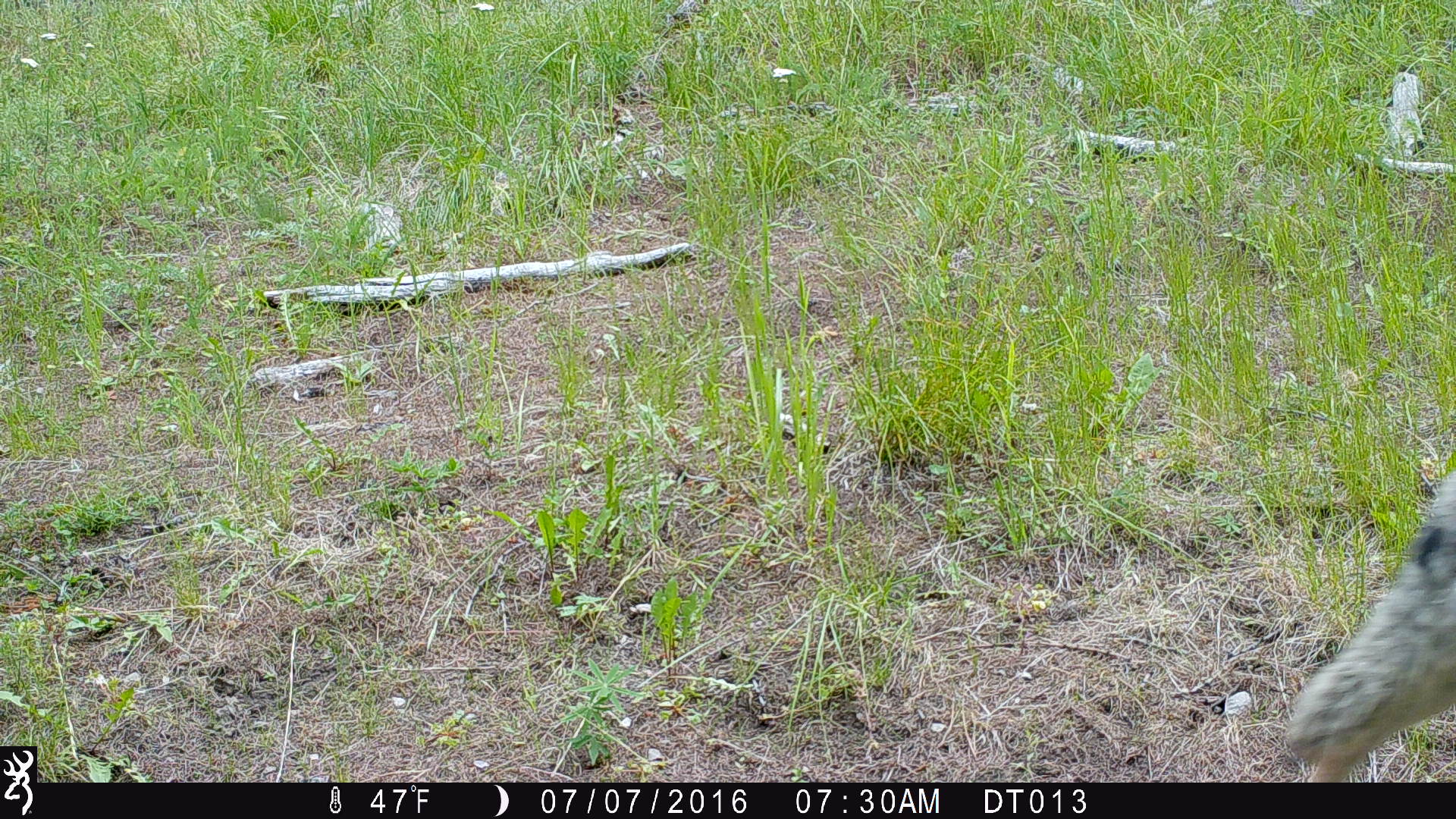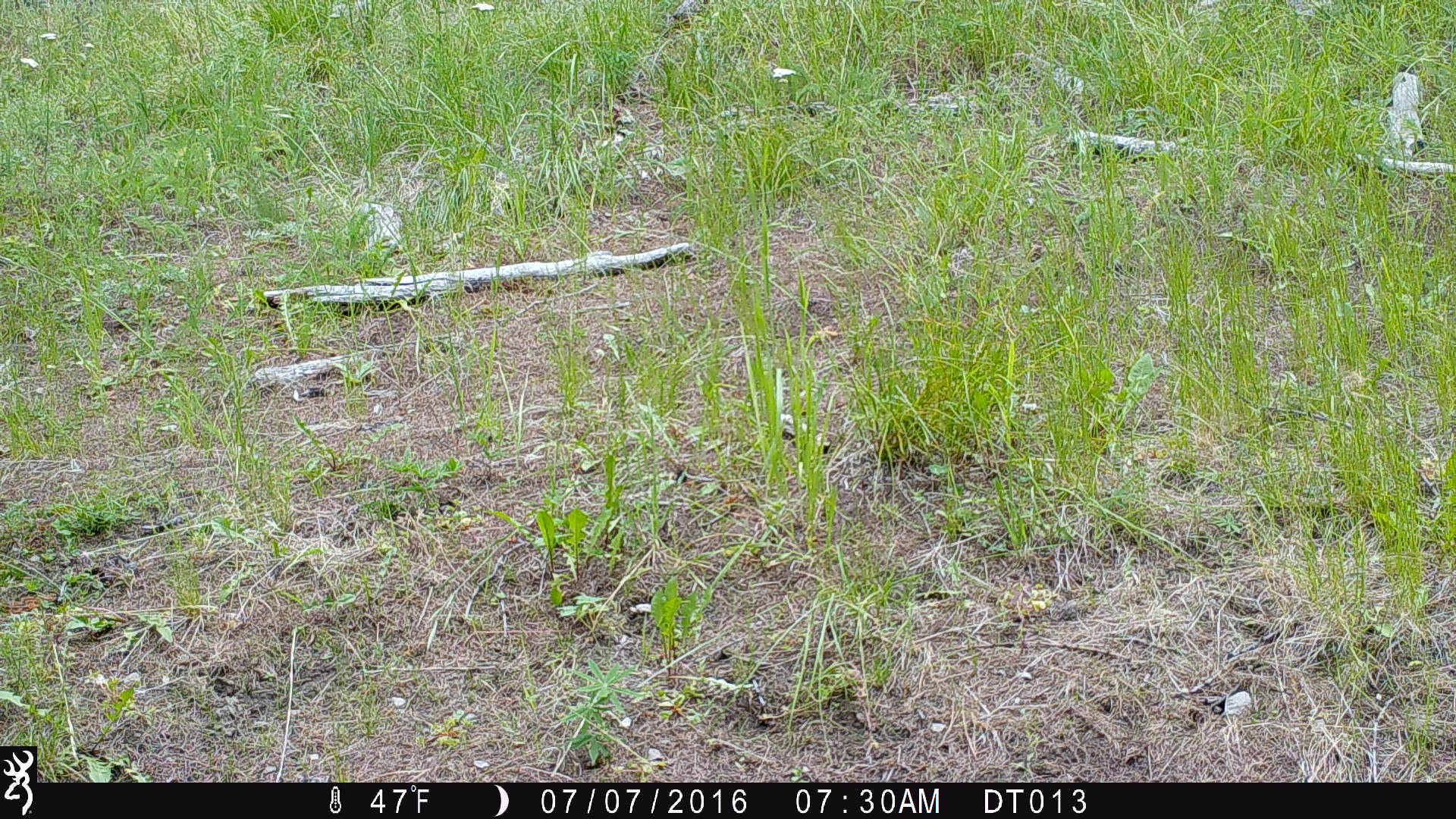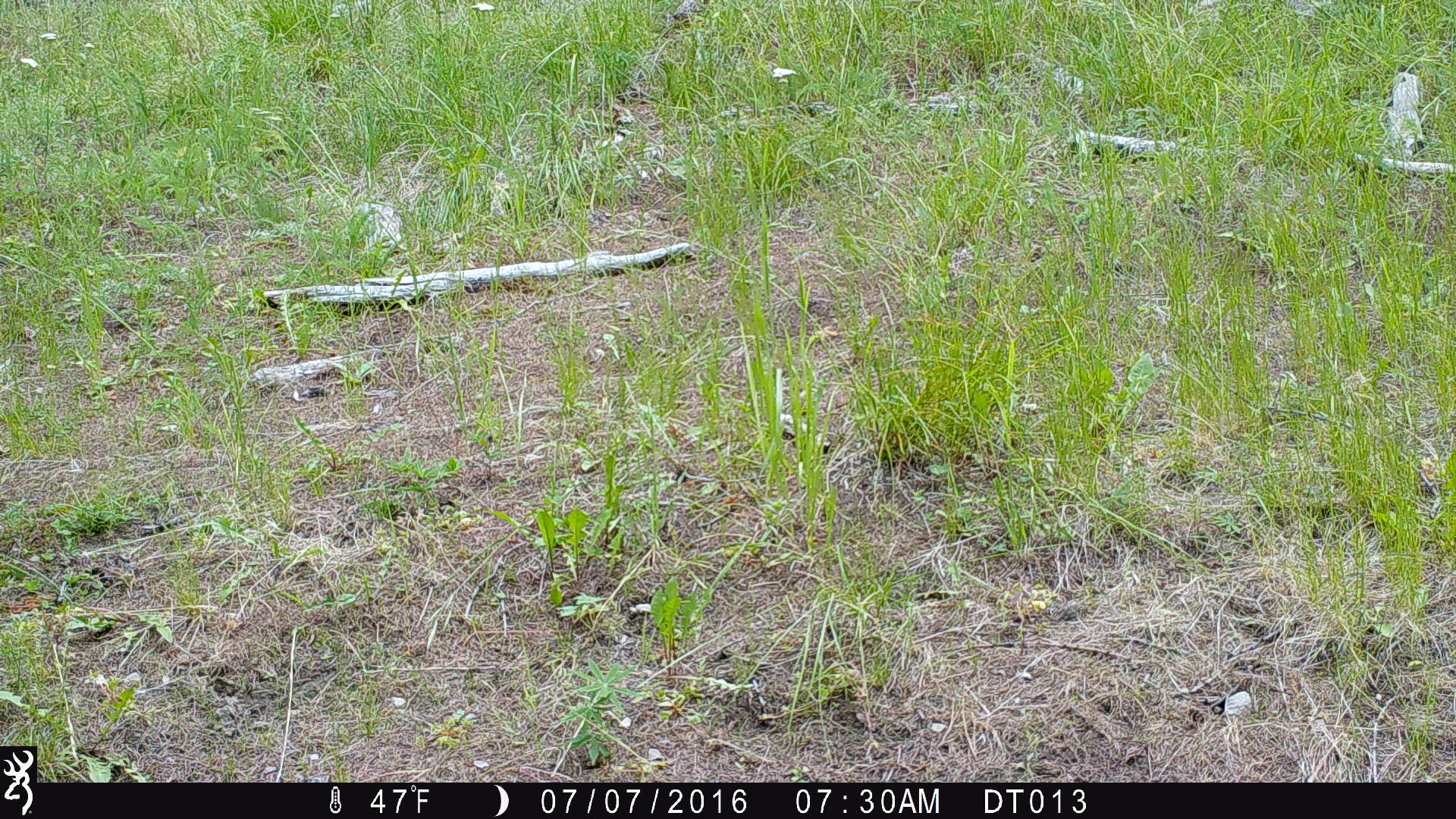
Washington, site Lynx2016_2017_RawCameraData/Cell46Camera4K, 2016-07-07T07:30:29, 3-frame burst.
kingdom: Animalia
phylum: Chordata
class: Mammalia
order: Carnivora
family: Canidae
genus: Canis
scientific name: Canis latrans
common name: coyote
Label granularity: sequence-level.